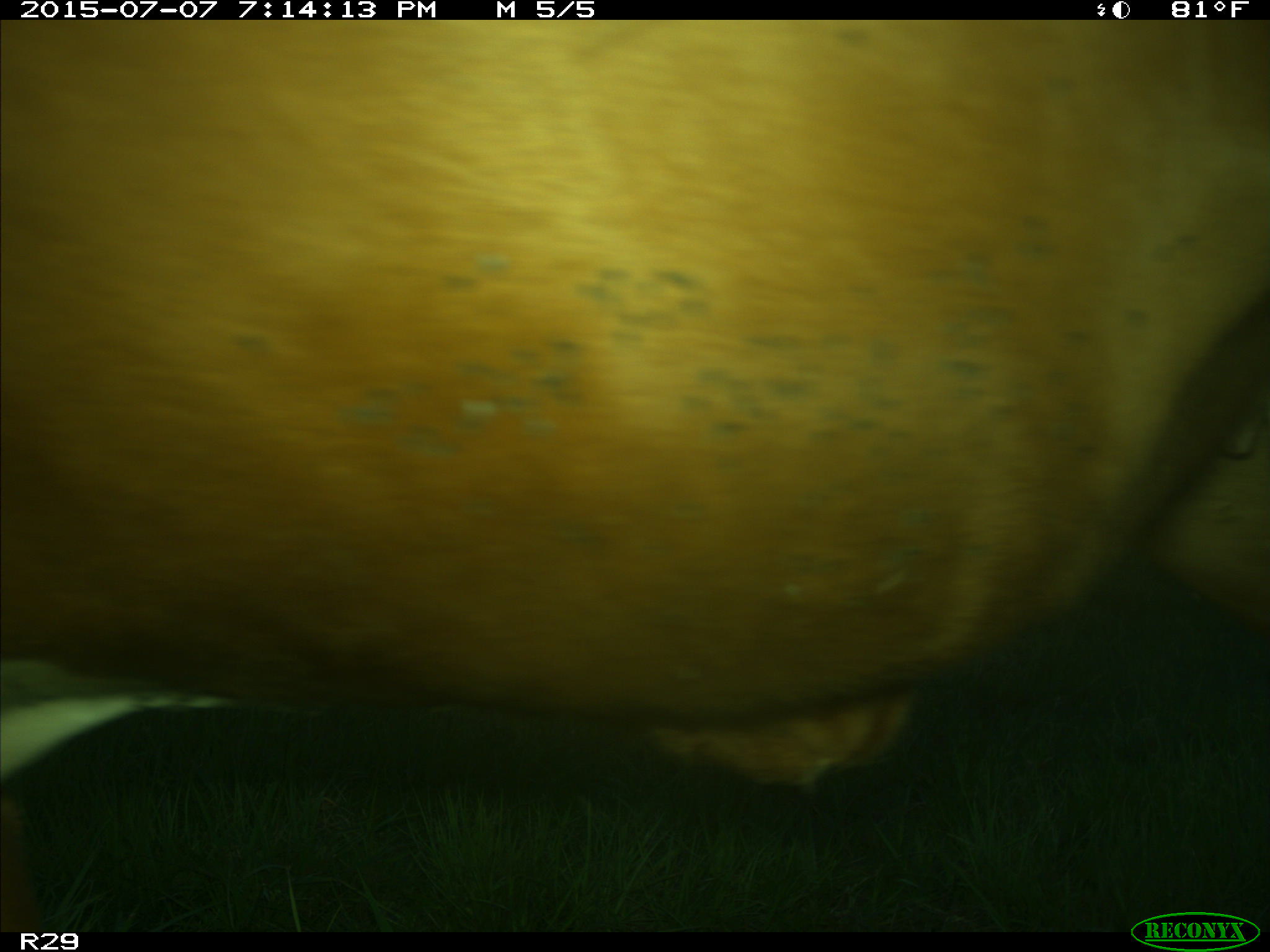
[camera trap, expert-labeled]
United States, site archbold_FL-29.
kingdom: Animalia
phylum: Chordata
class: Mammalia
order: Artiodactyla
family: Bovidae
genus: Bos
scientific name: Bos taurus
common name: domestic cow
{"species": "Bos taurus (domestic cow)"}